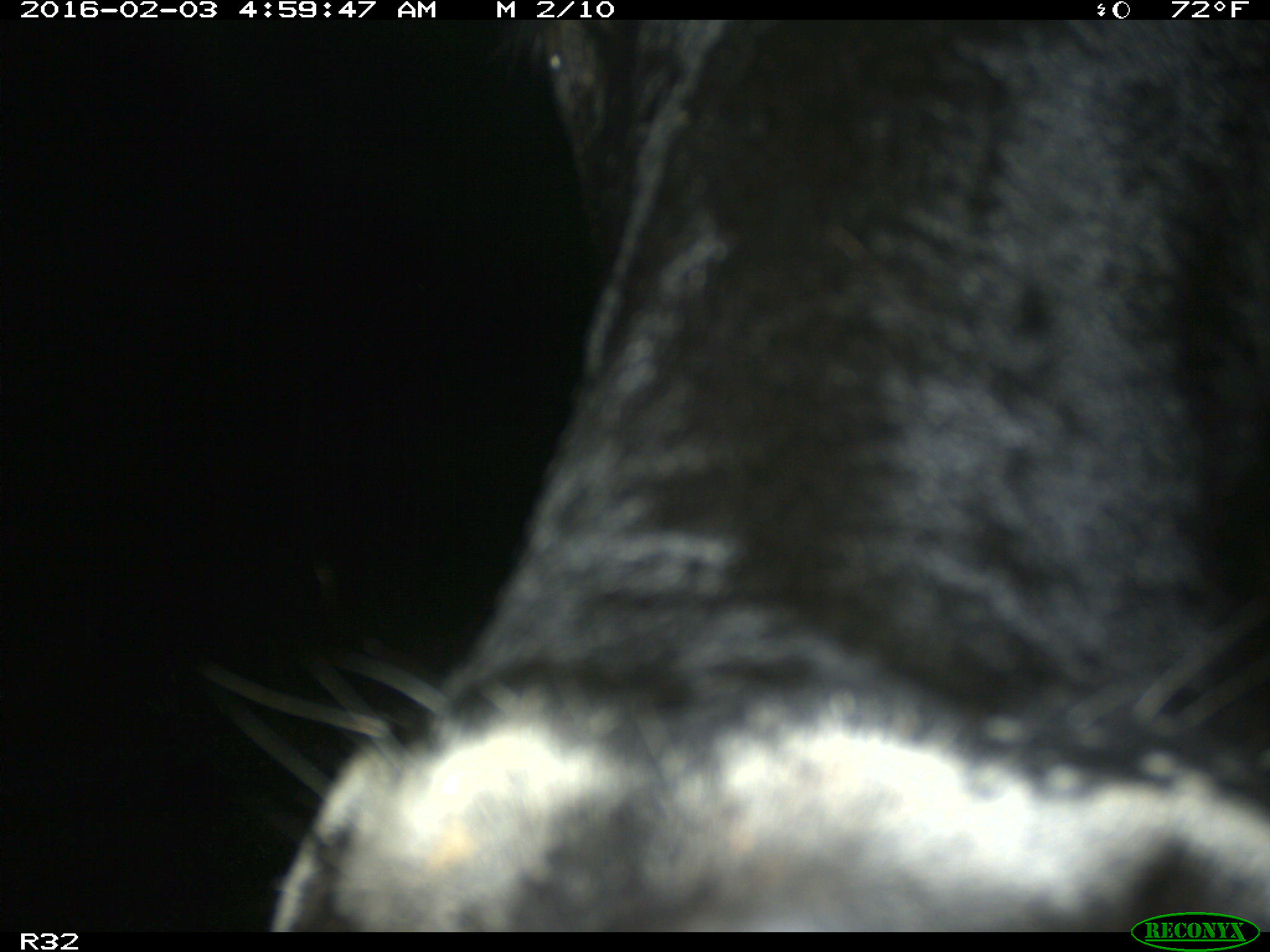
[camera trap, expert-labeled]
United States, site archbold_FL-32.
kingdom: Animalia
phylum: Chordata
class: Mammalia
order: Artiodactyla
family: Bovidae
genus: Bos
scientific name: Bos taurus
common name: domestic cow